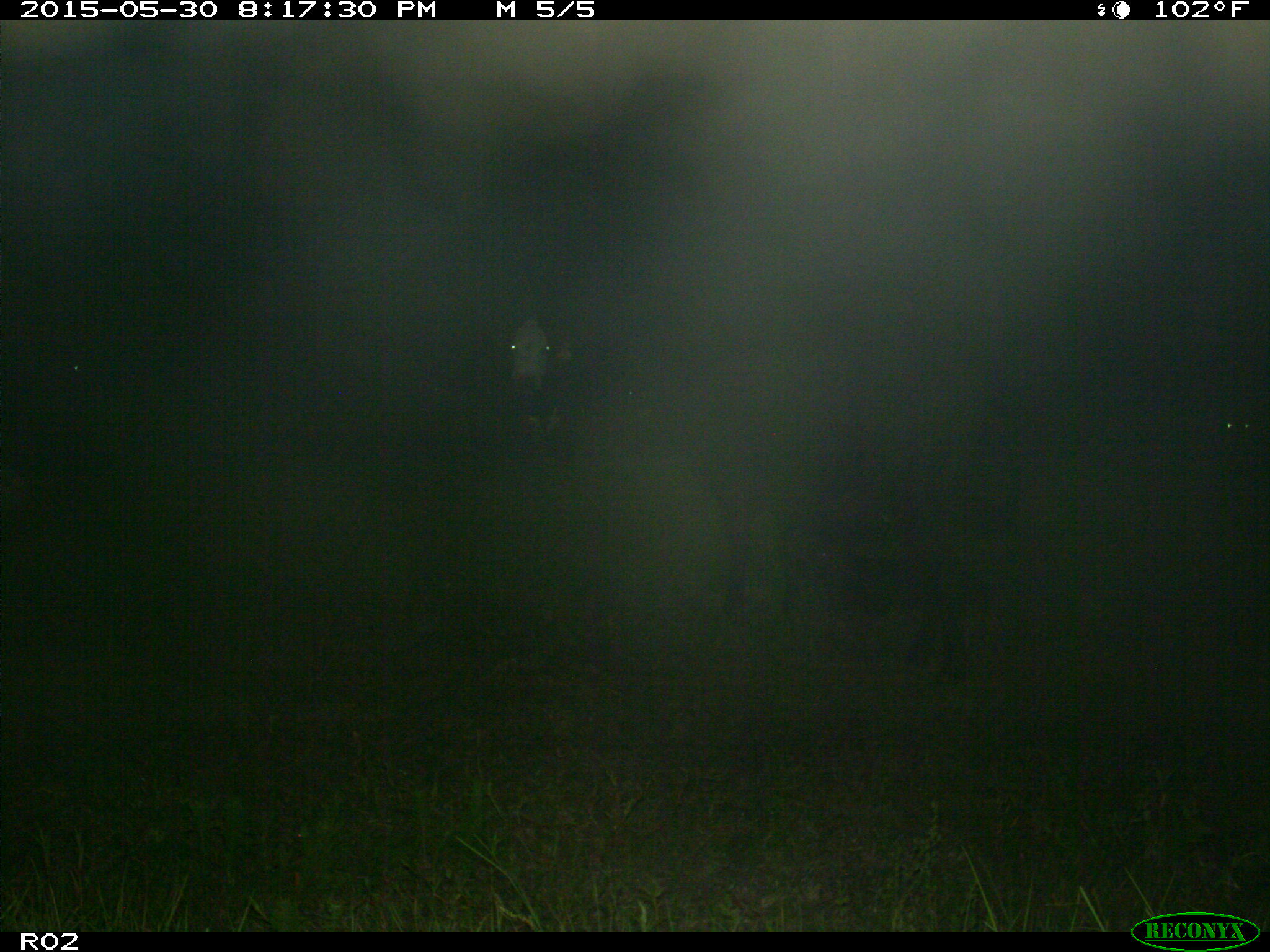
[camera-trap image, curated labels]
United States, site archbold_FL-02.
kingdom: Animalia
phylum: Chordata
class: Mammalia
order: Artiodactyla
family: Bovidae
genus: Bos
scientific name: Bos taurus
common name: domestic cow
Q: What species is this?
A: Bos taurus (domestic cow).